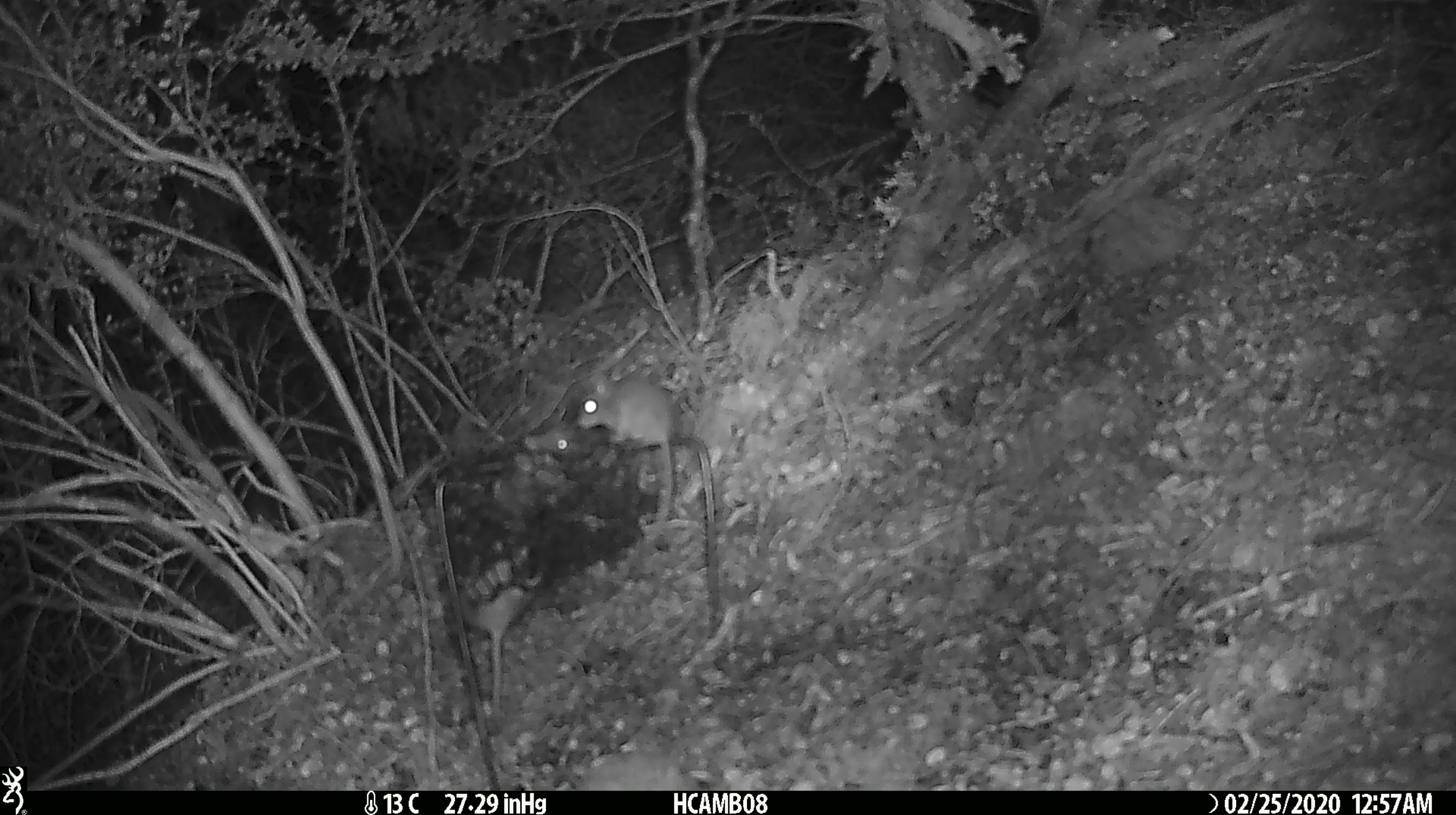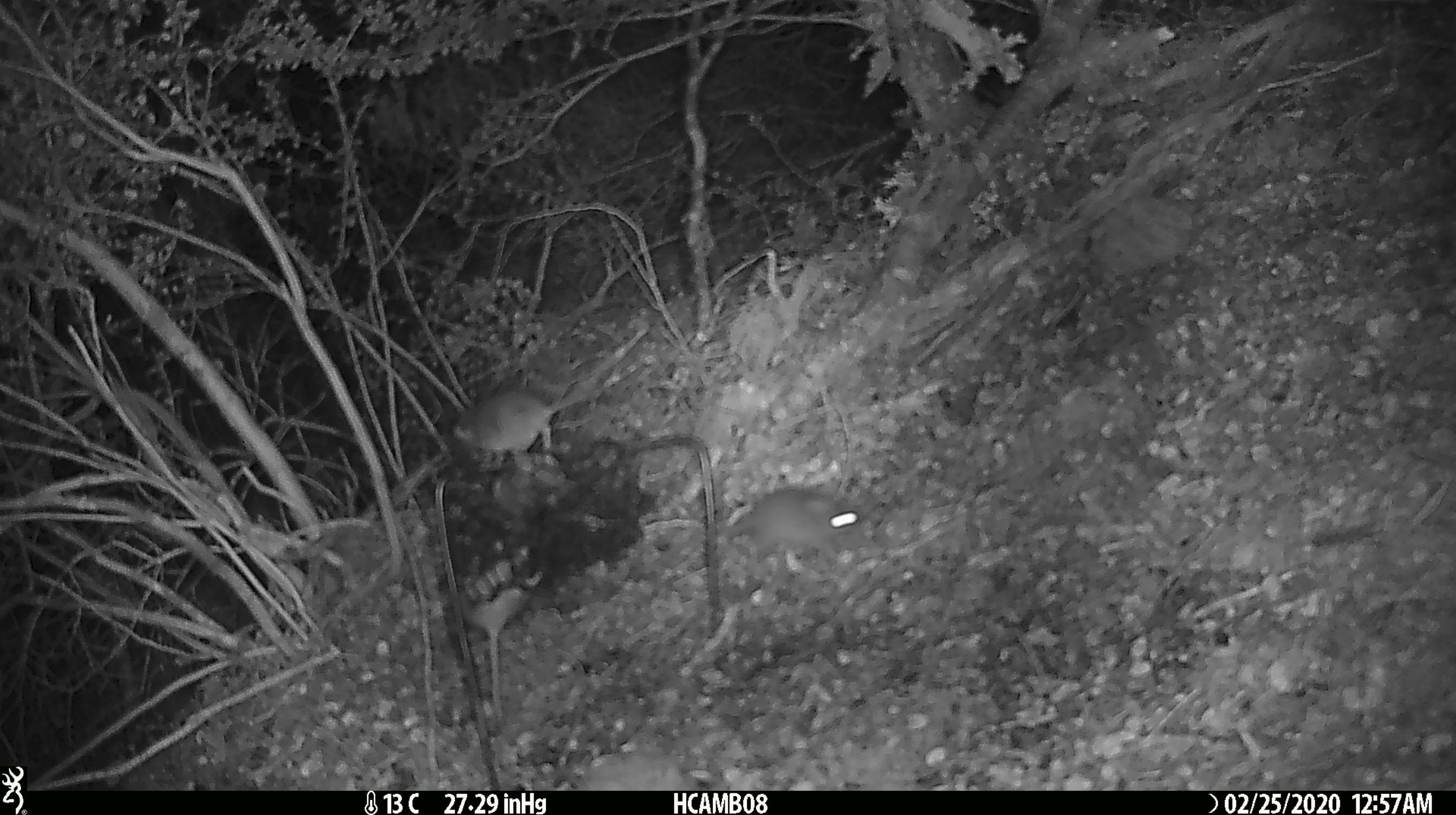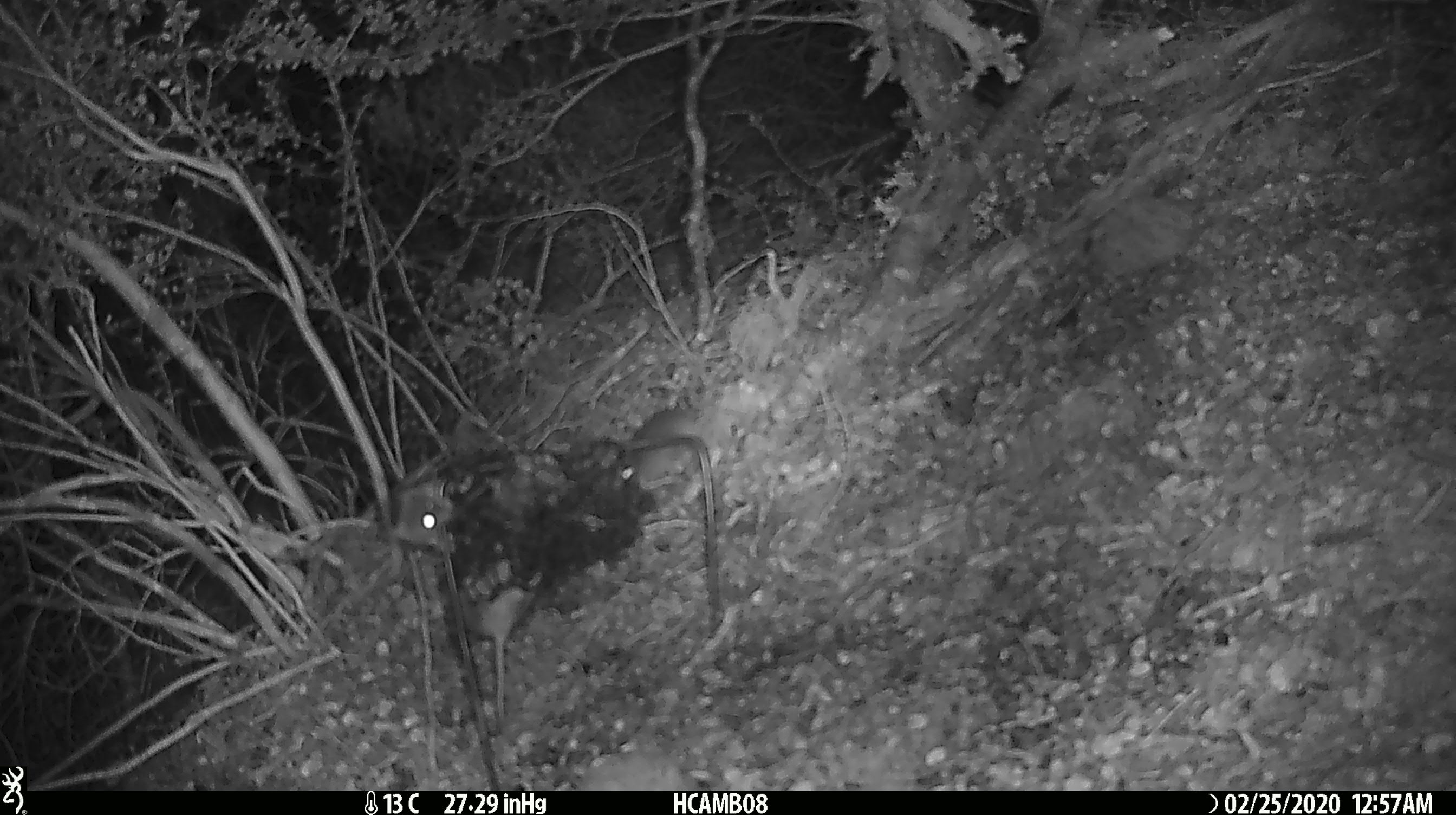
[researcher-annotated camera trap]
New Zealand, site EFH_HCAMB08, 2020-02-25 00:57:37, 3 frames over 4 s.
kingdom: Animalia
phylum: Chordata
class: Mammalia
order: Rodentia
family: Muridae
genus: Mus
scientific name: Mus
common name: mouse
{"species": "mouse (Mus)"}